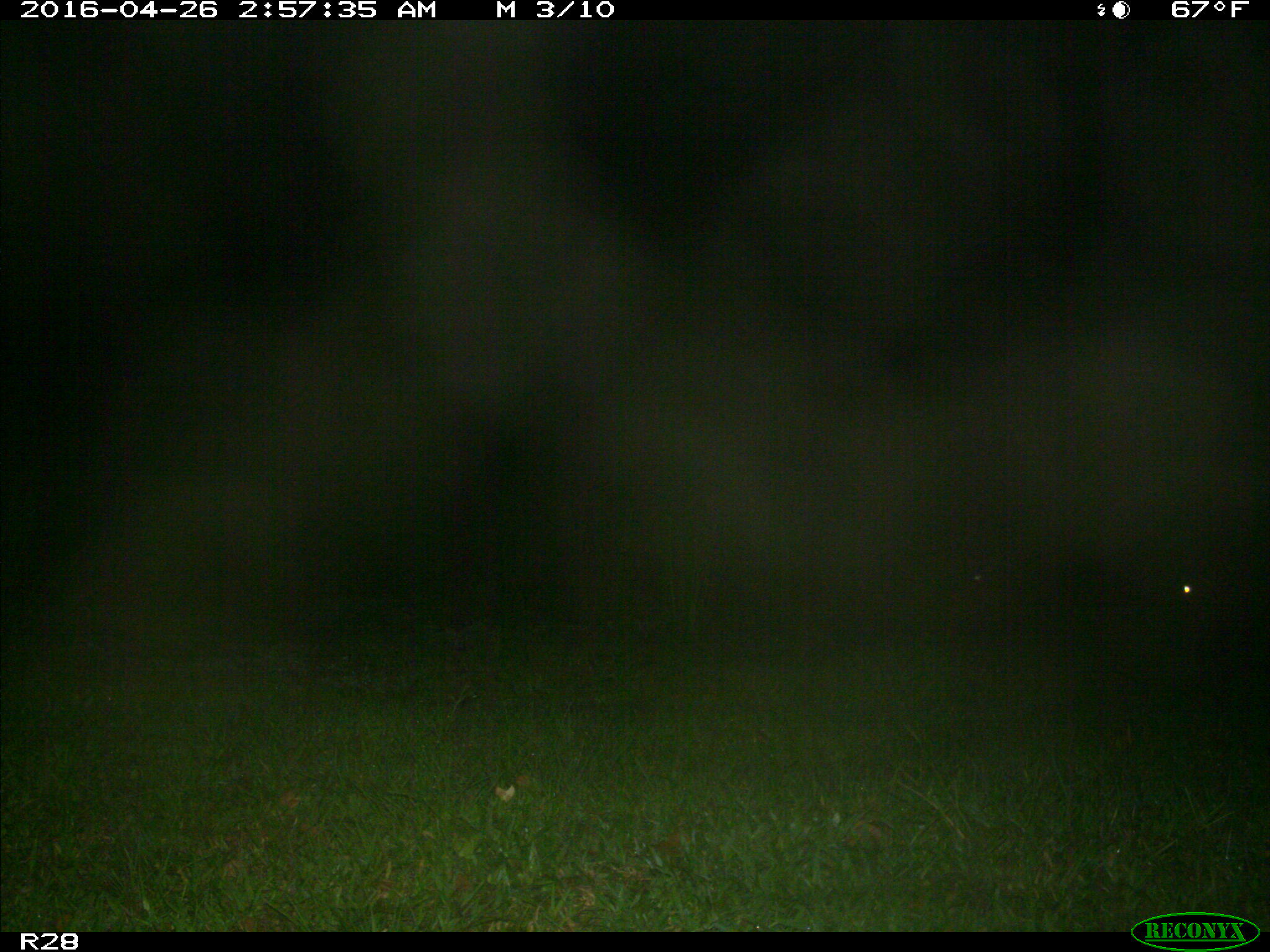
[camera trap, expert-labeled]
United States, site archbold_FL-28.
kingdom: Animalia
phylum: Chordata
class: Mammalia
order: Artiodactyla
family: Suidae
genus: Sus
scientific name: Sus scrofa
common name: wild boar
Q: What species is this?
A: Sus scrofa (wild boar).